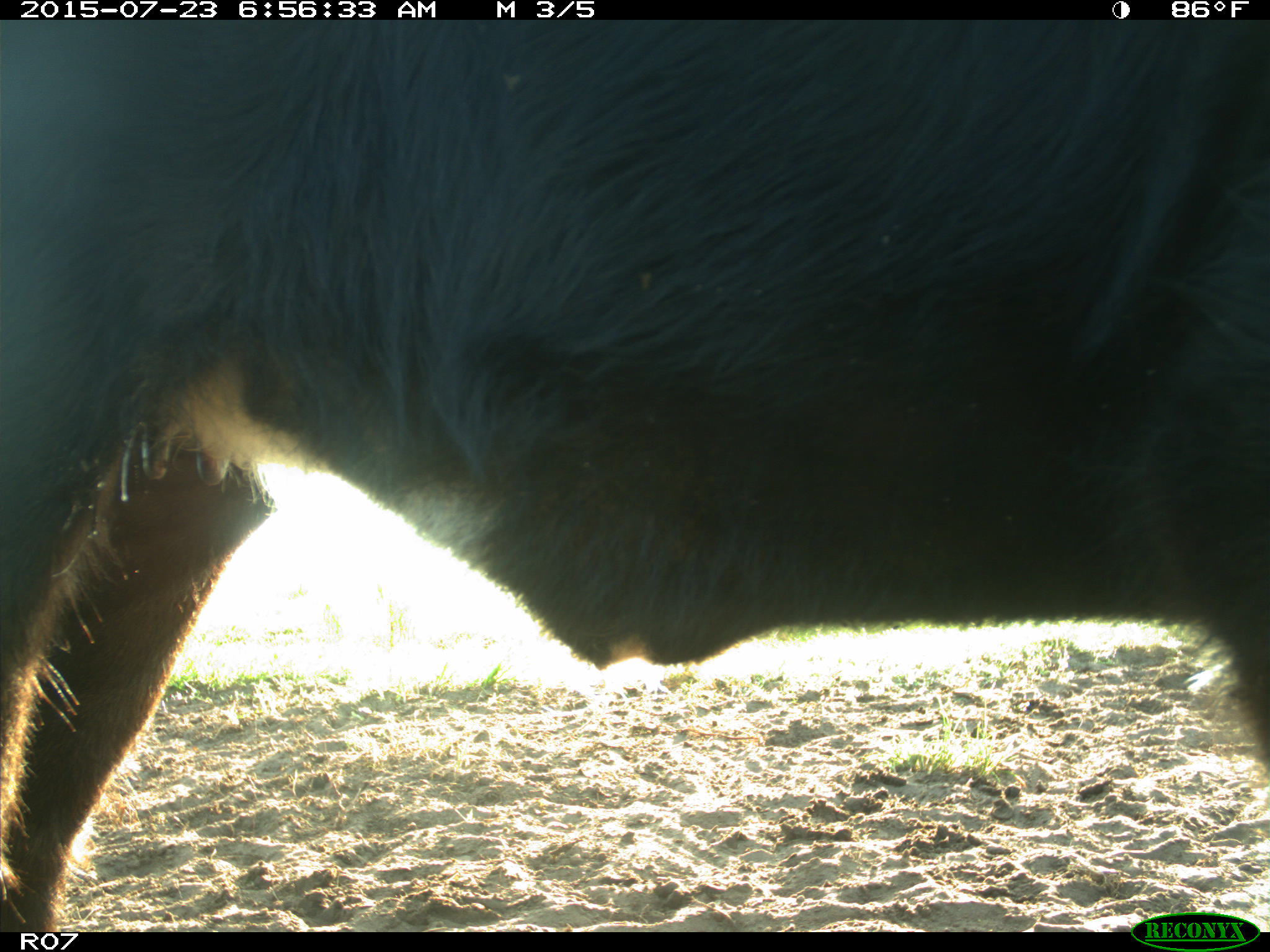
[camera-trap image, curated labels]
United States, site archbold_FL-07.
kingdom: Animalia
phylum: Chordata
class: Mammalia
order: Artiodactyla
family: Bovidae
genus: Bos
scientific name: Bos taurus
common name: domestic cow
Bos taurus (domestic cow).